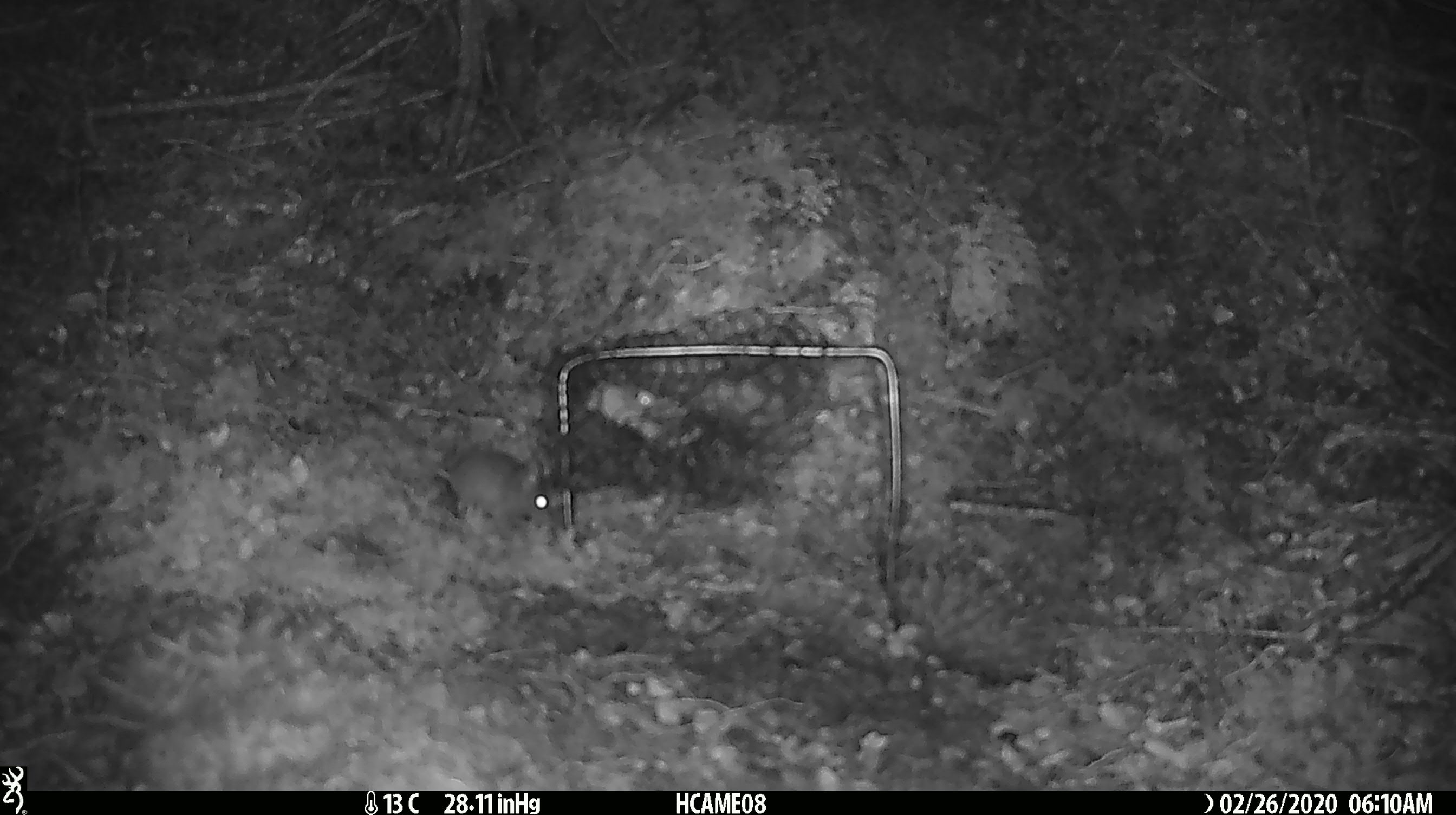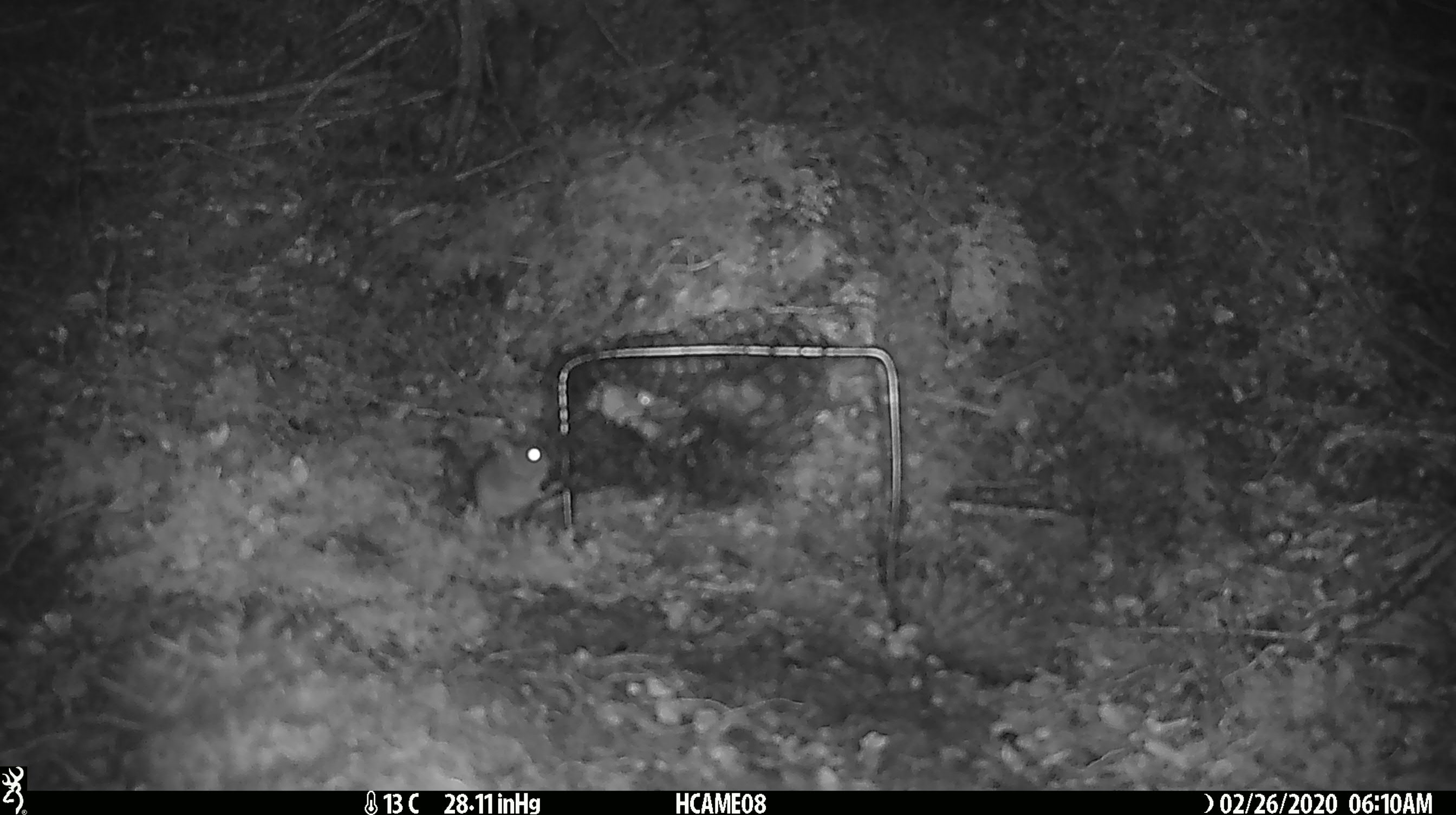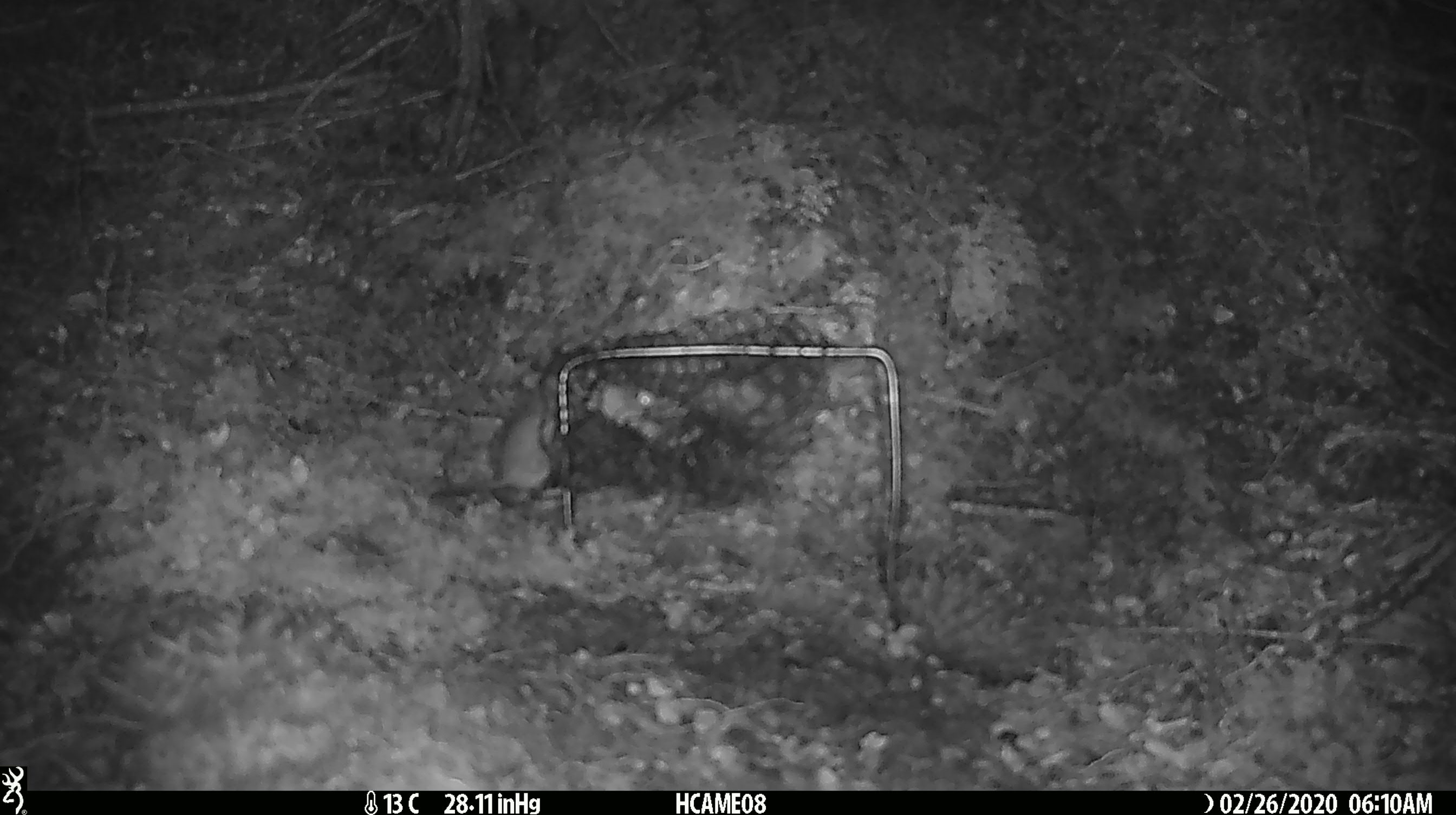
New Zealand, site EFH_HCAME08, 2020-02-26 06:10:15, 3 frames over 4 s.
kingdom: Animalia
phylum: Chordata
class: Mammalia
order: Rodentia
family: Muridae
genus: Mus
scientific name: Mus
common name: mouse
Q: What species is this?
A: Mouse (Mus).